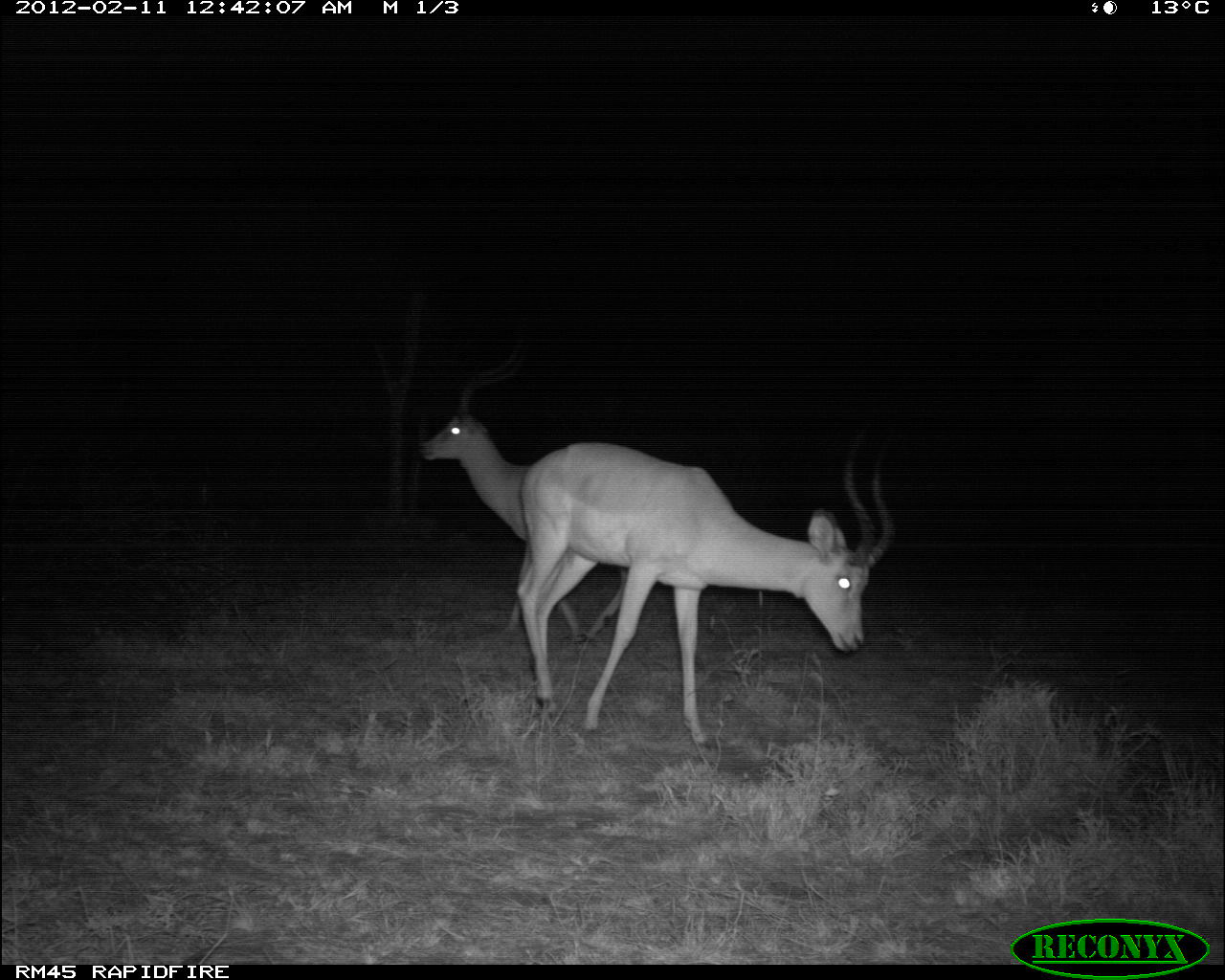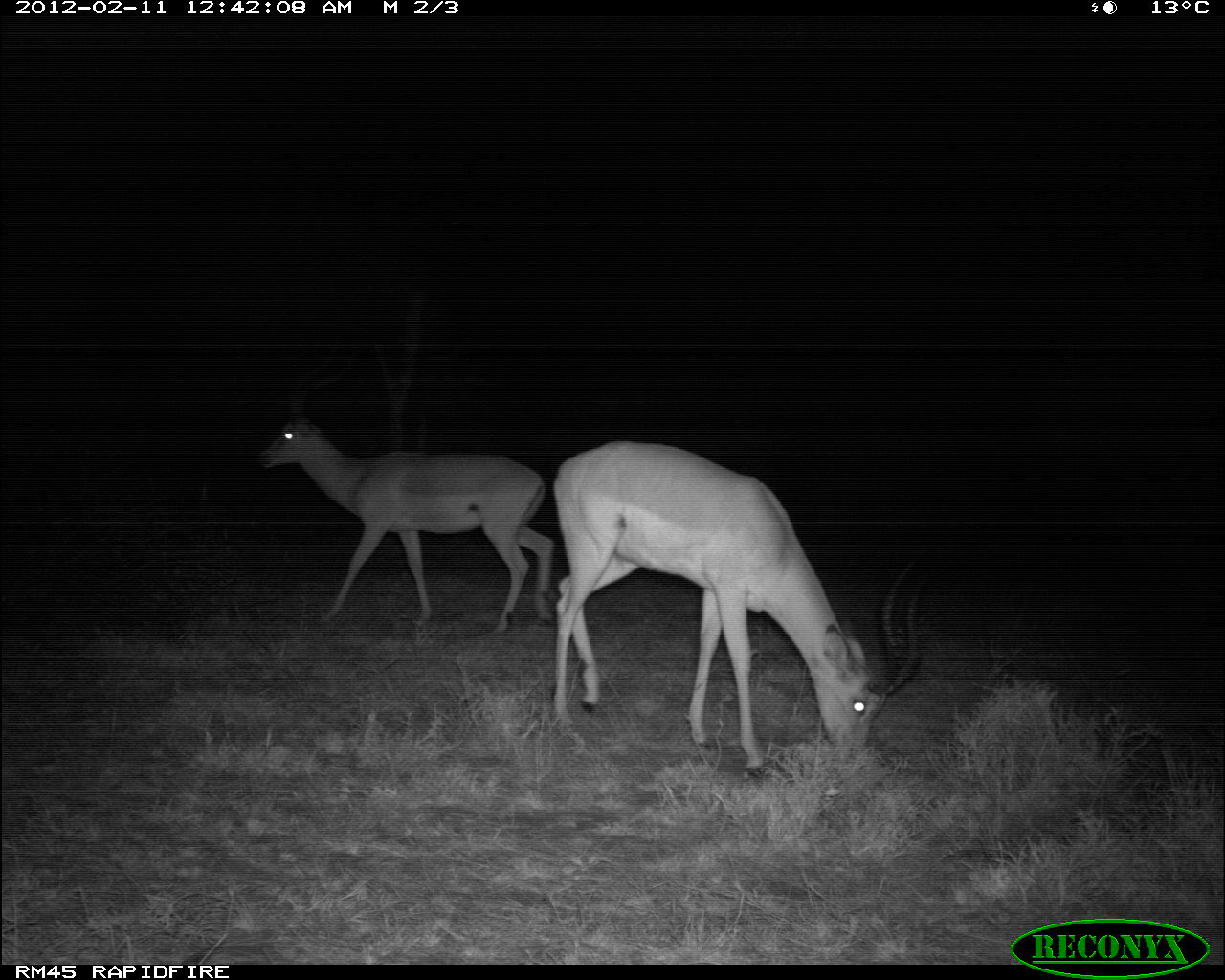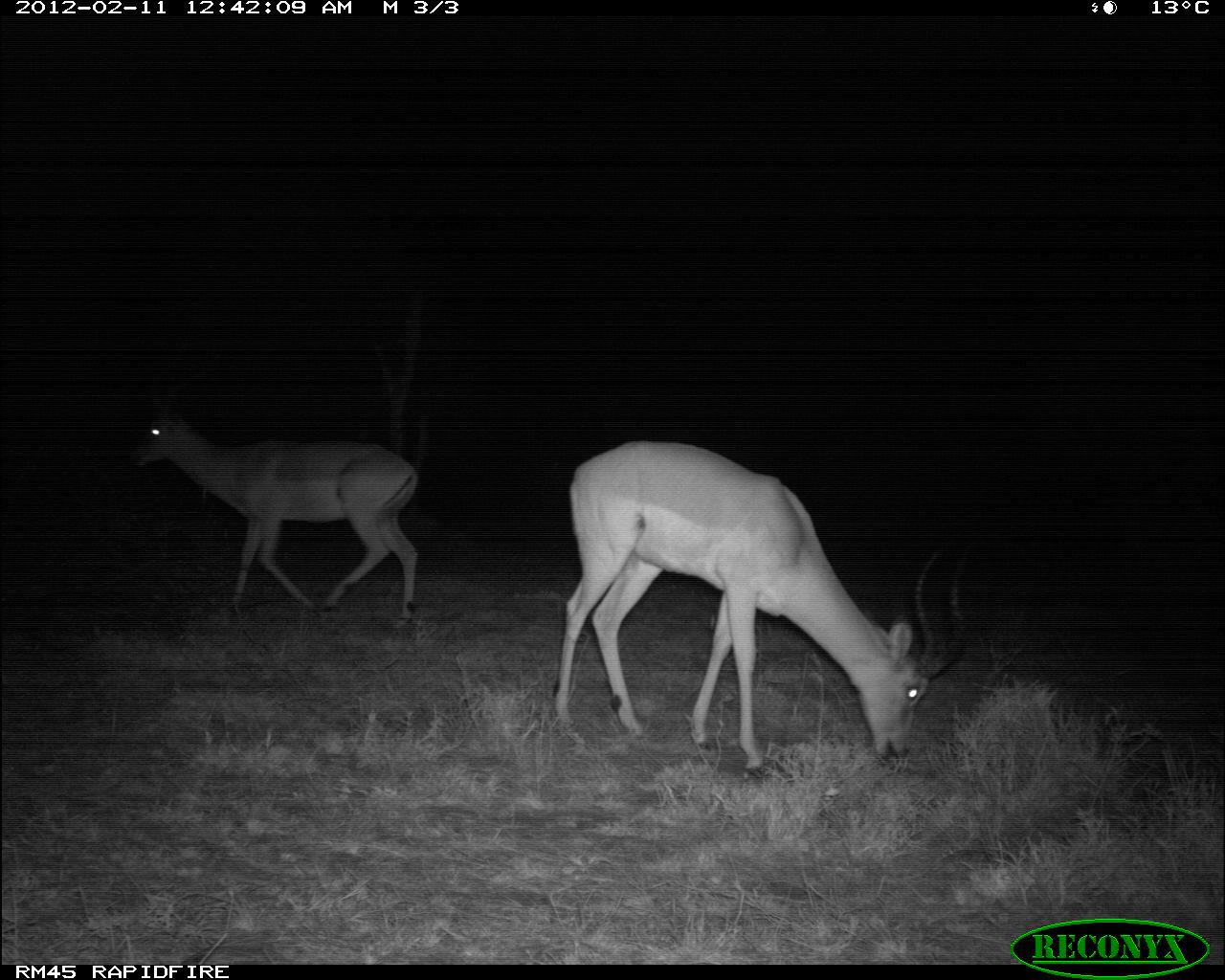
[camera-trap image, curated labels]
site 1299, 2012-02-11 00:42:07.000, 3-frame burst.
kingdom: Animalia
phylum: Chordata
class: Mammalia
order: Artiodactyla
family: Bovidae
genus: Aepyceros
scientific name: Aepyceros melampus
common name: impala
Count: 2.